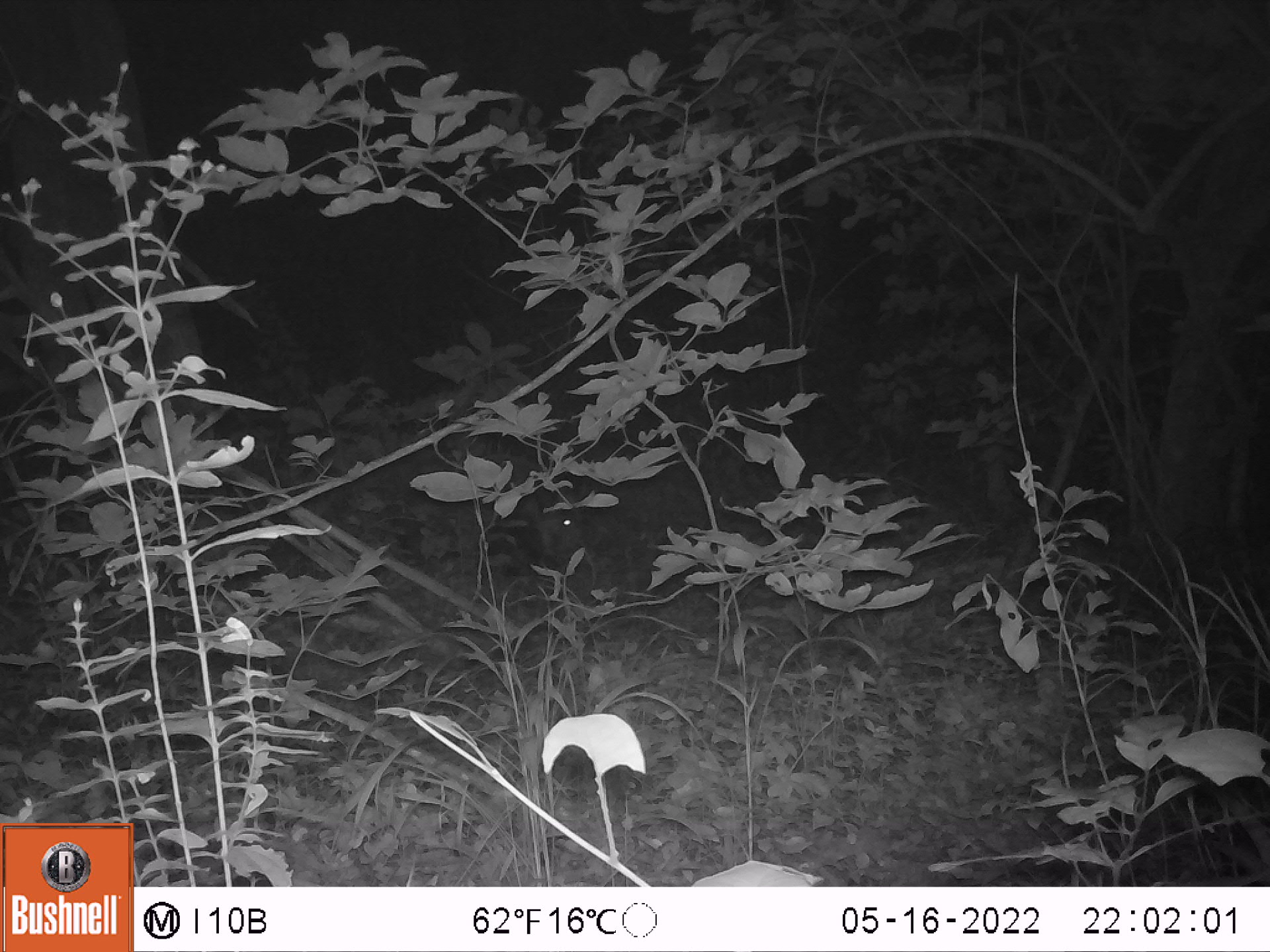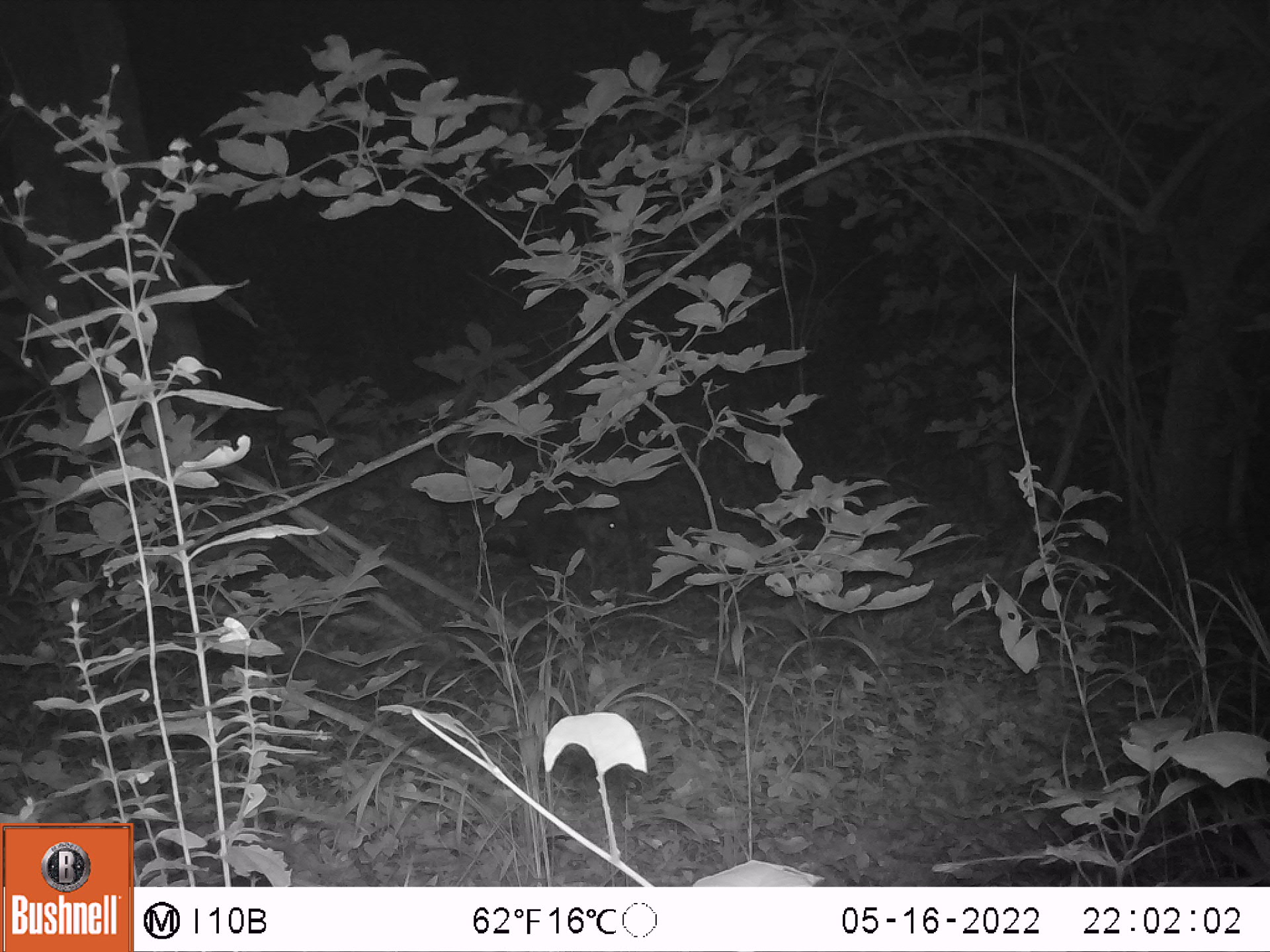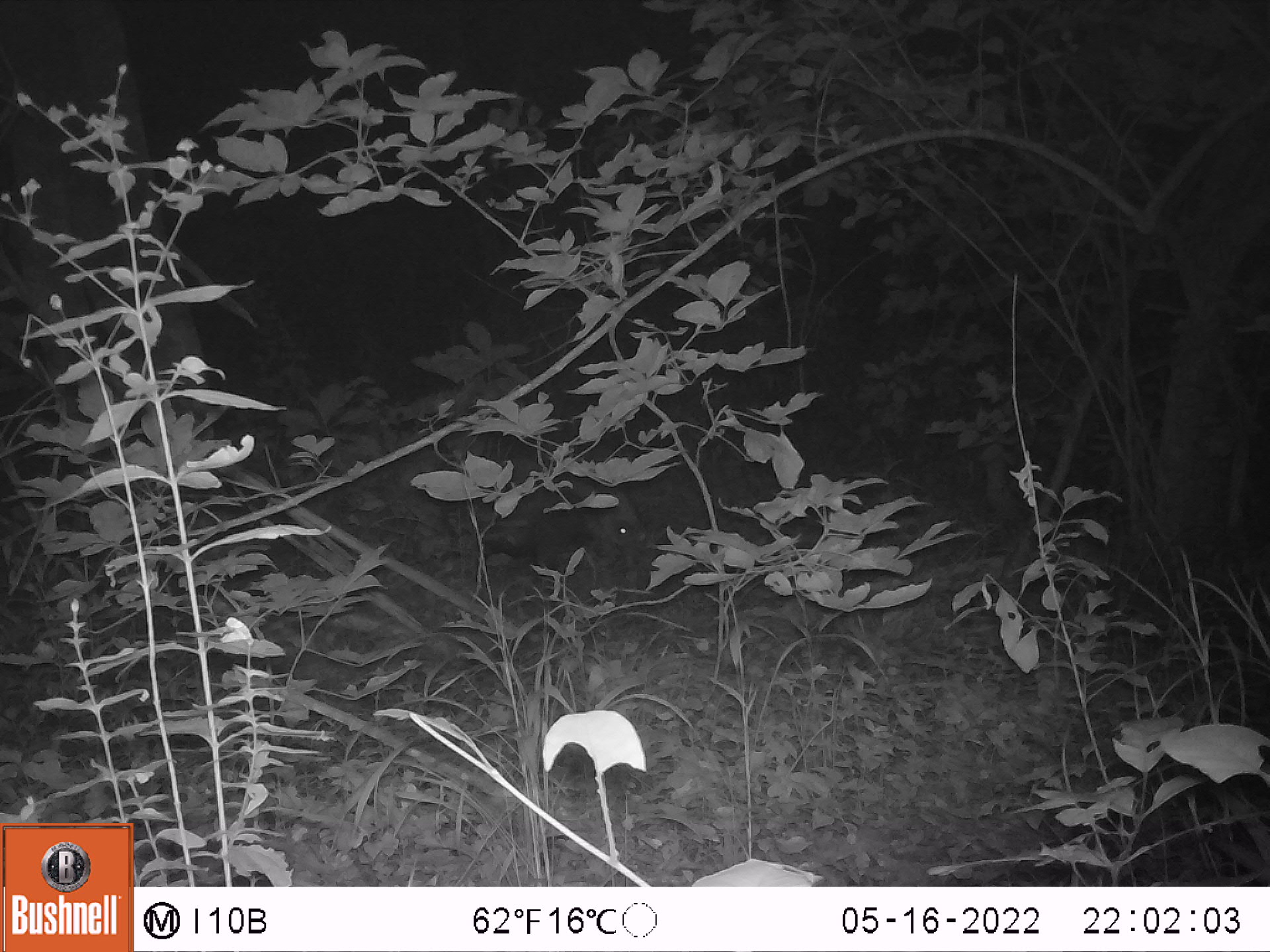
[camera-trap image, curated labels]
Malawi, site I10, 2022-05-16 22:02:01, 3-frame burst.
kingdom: Animalia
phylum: Chordata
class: Mammalia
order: Artiodactyla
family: Suidae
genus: Potamochoerus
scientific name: Potamochoerus larvatus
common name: bushpig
Bushpig (Potamochoerus larvatus), count 1.